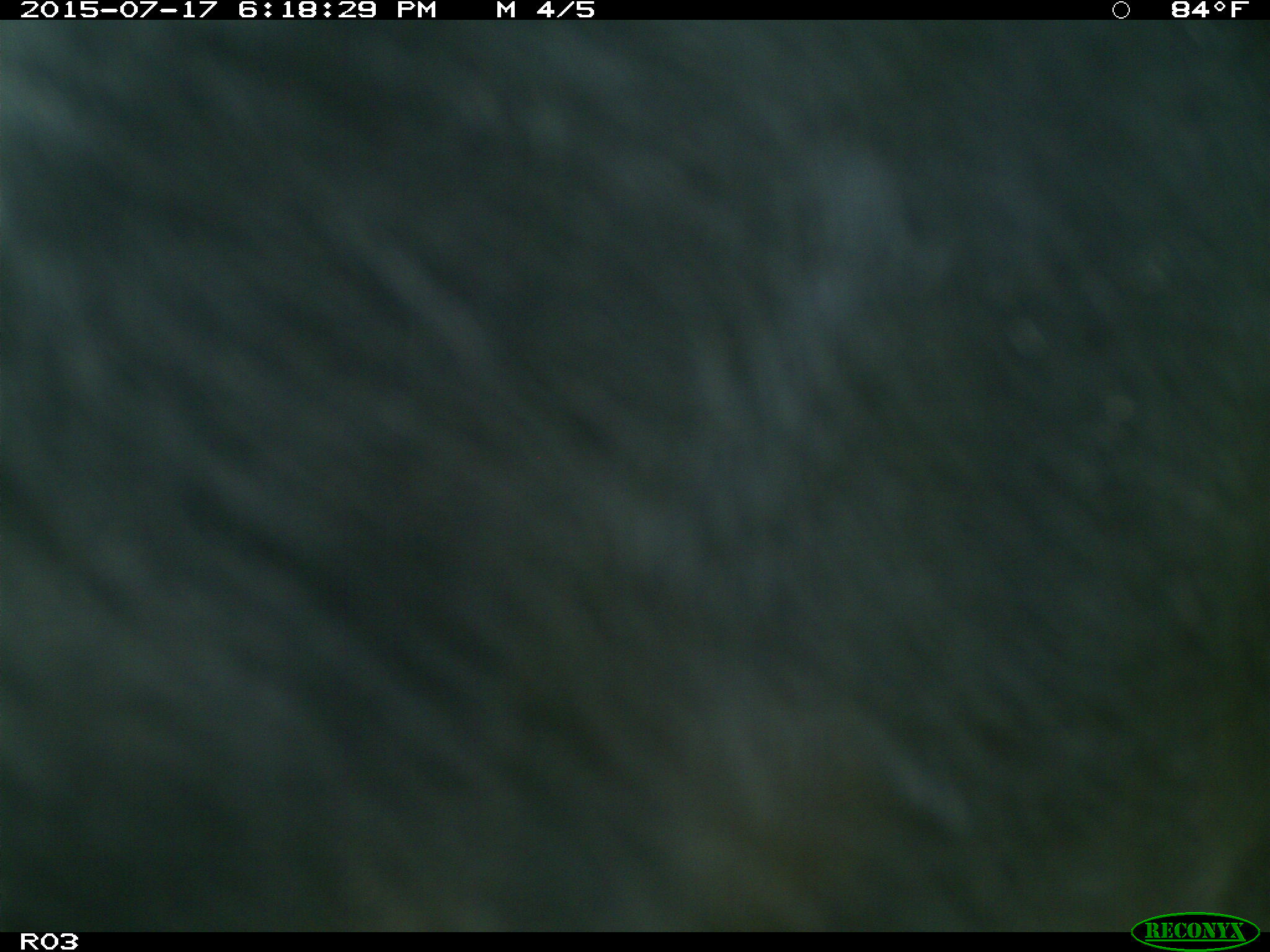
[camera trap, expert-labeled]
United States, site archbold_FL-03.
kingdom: Animalia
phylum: Chordata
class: Mammalia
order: Artiodactyla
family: Bovidae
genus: Bos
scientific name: Bos taurus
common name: domestic cow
Bos taurus (domestic cow).